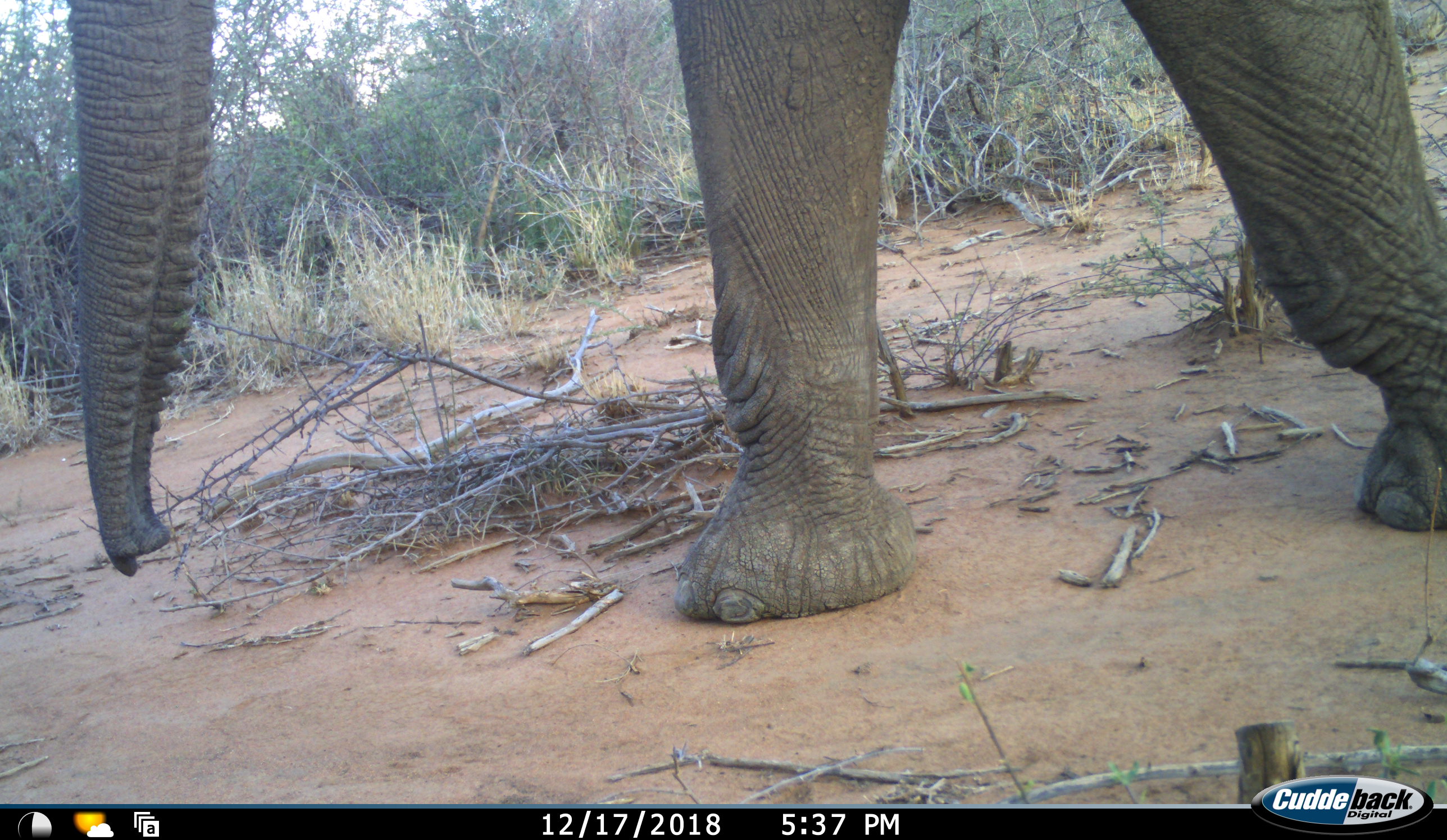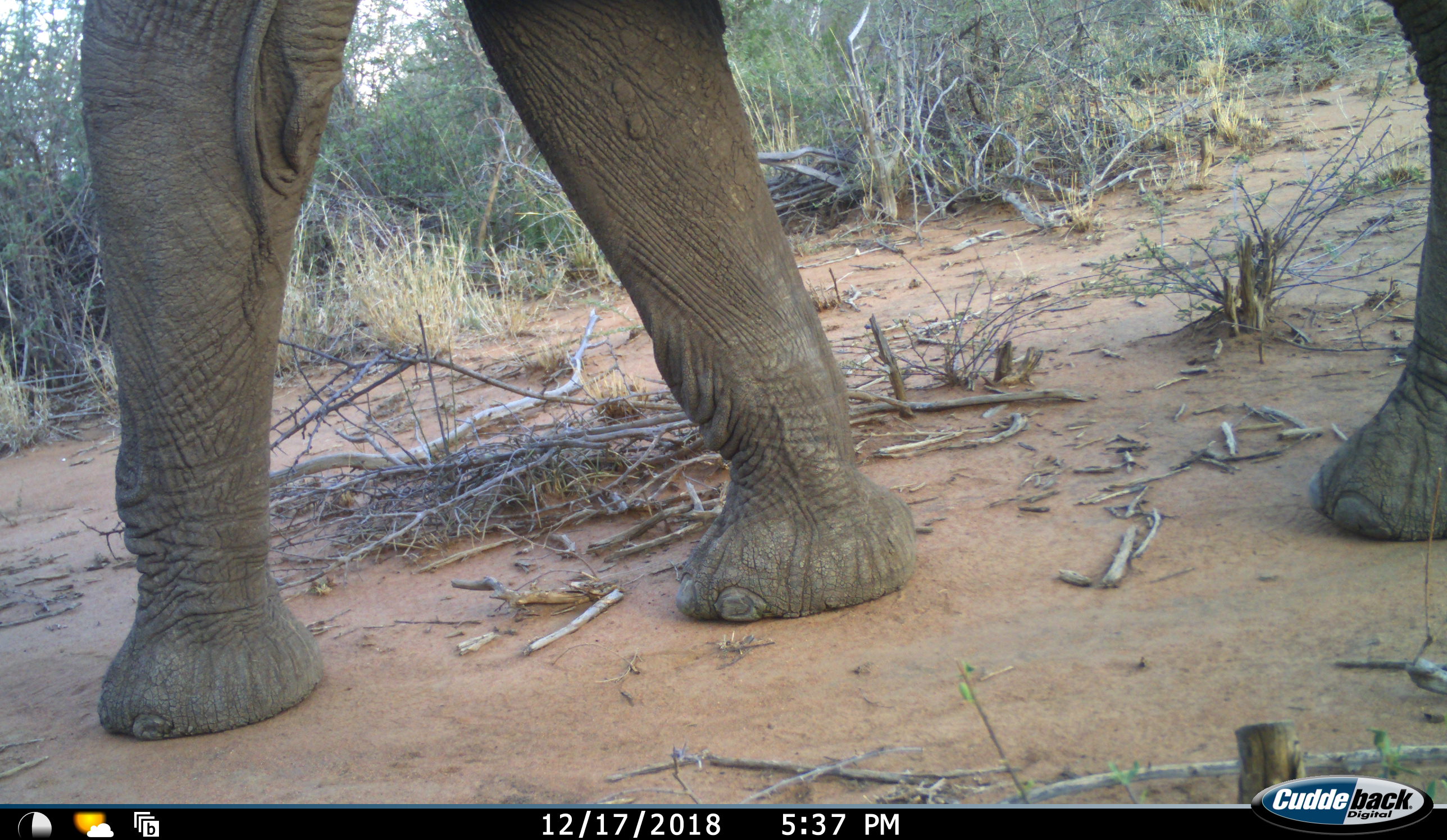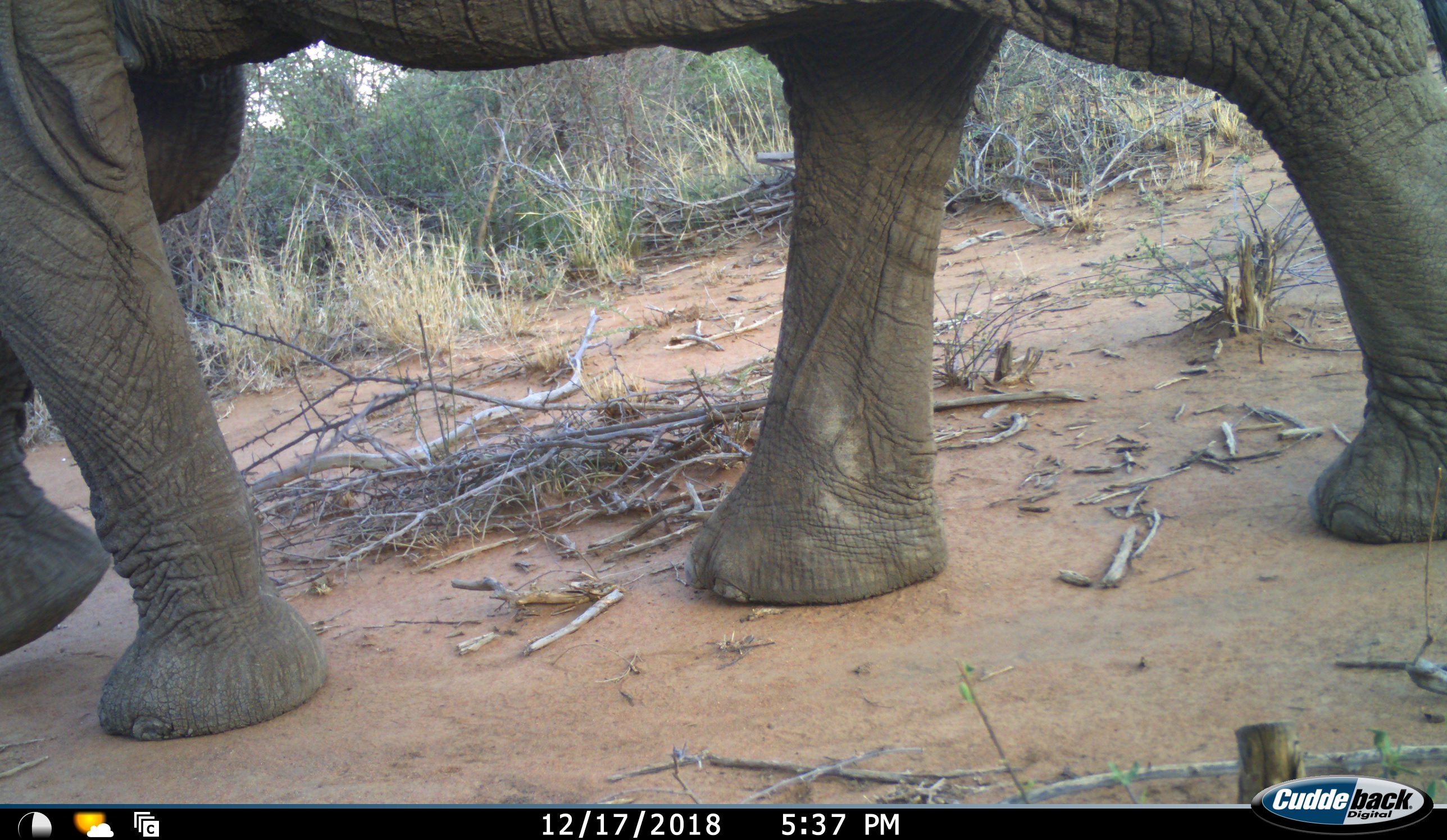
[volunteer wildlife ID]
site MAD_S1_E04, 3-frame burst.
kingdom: Animalia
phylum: Chordata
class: Mammalia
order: Proboscidea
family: Elephantidae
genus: Loxodonta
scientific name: Loxodonta africana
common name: african bush elephant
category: elephant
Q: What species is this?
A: Elephant (african bush elephant) (Loxodonta africana).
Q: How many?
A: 1.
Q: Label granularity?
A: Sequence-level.